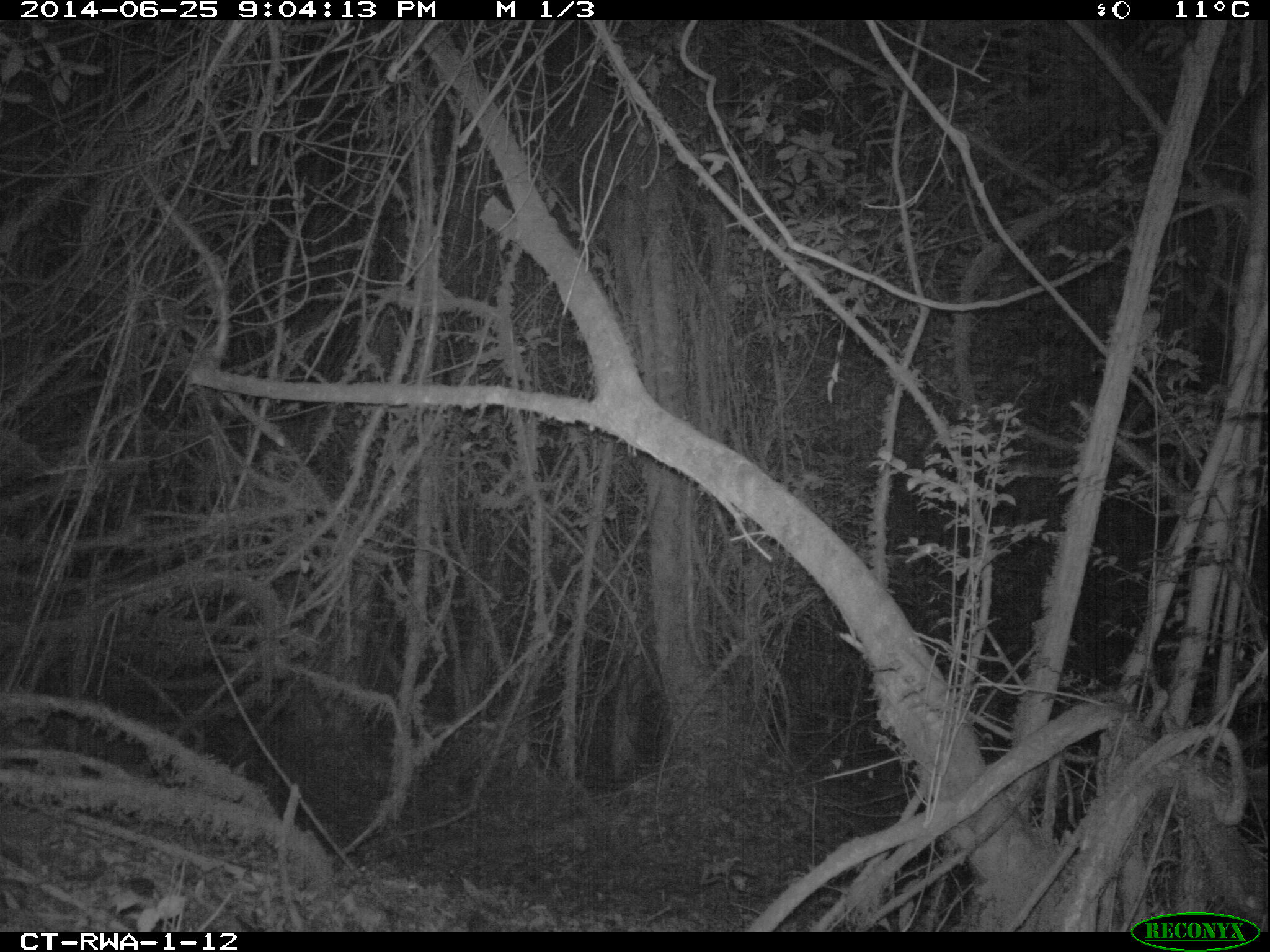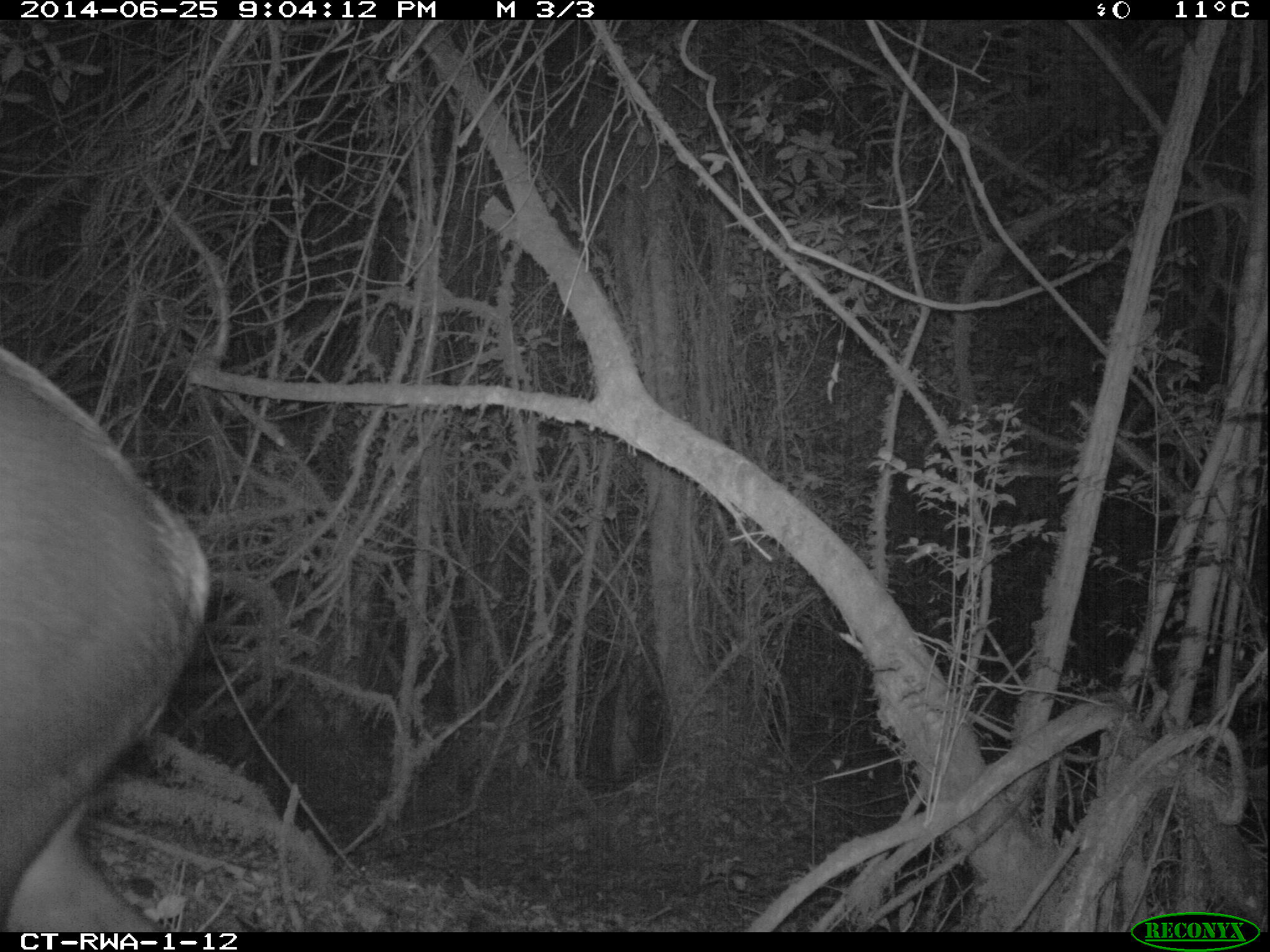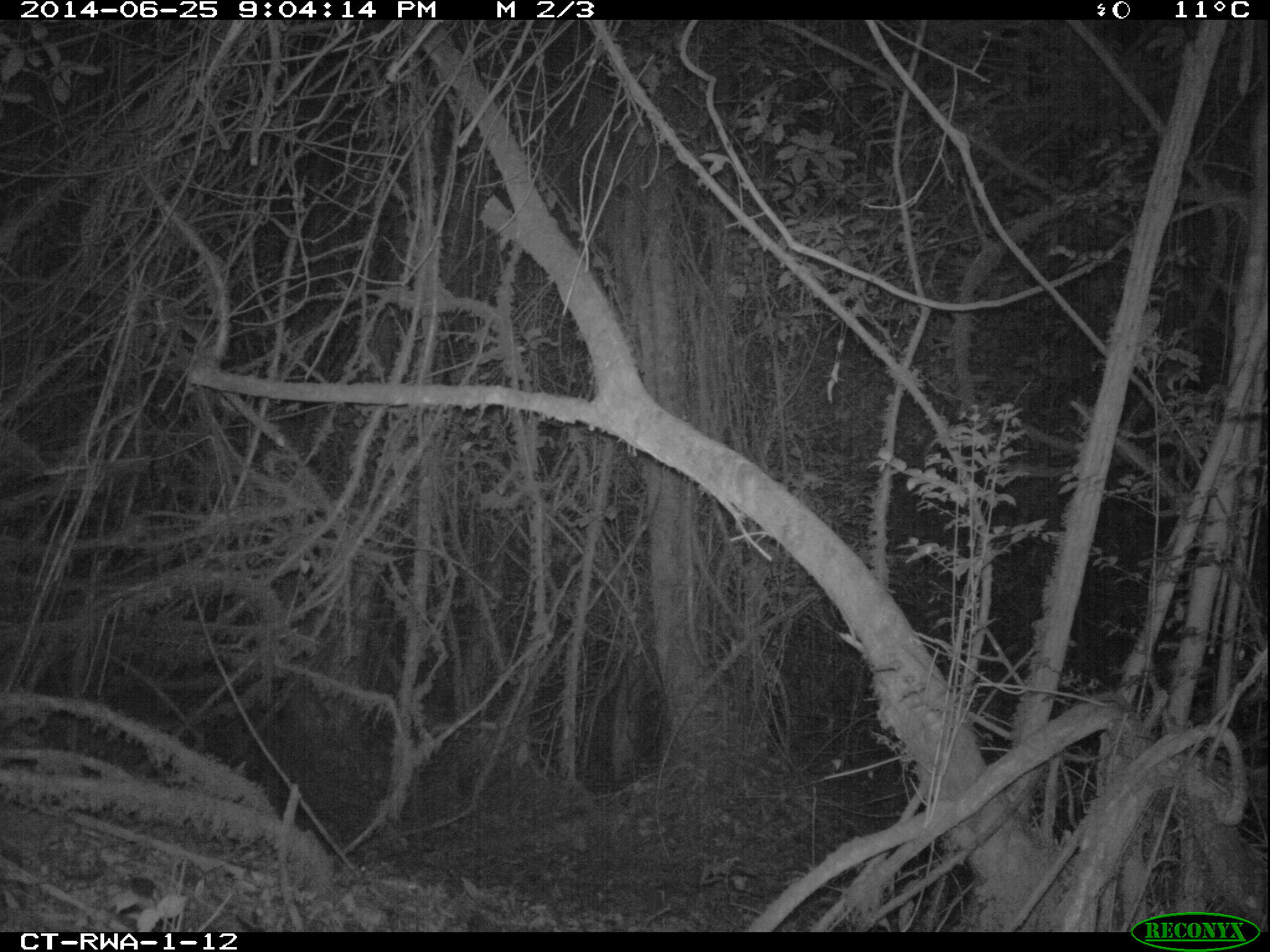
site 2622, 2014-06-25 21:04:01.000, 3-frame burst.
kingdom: Animalia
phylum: Chordata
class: Mammalia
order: Artiodactyla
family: Bovidae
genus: Cephalophus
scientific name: Cephalophus silvicultor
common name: light-backed duiker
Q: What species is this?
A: Cephalophus silvicultor (light-backed duiker).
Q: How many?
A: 1.